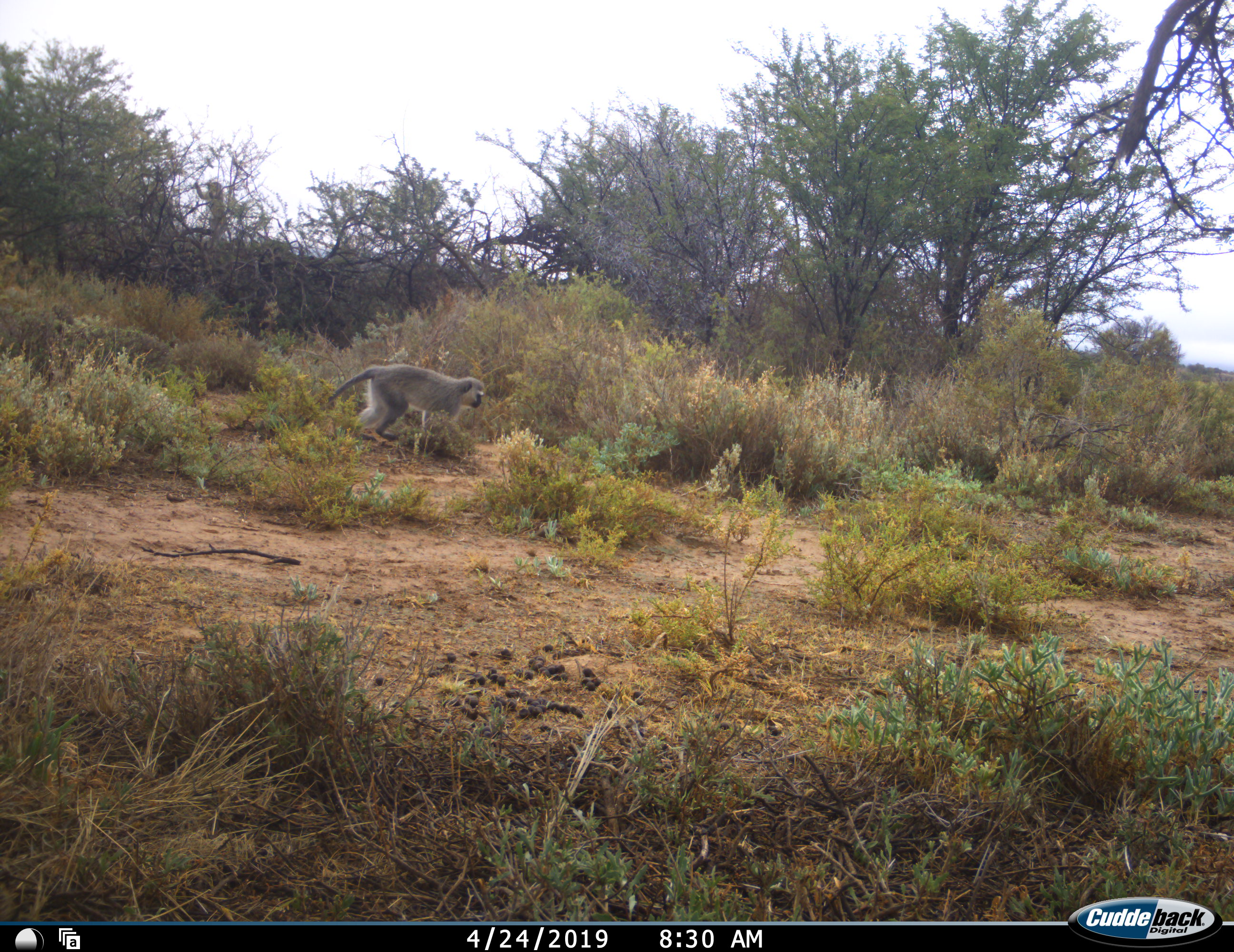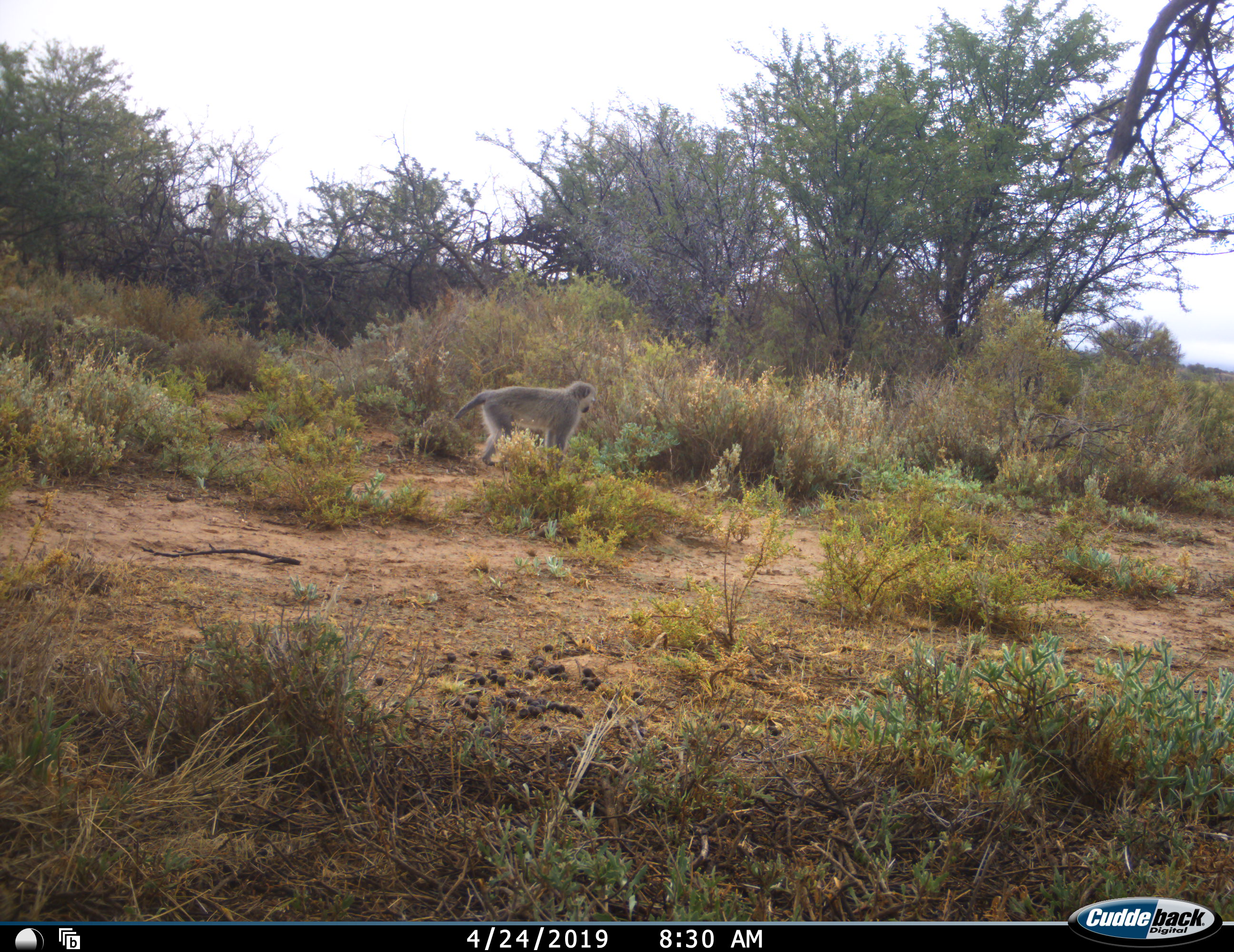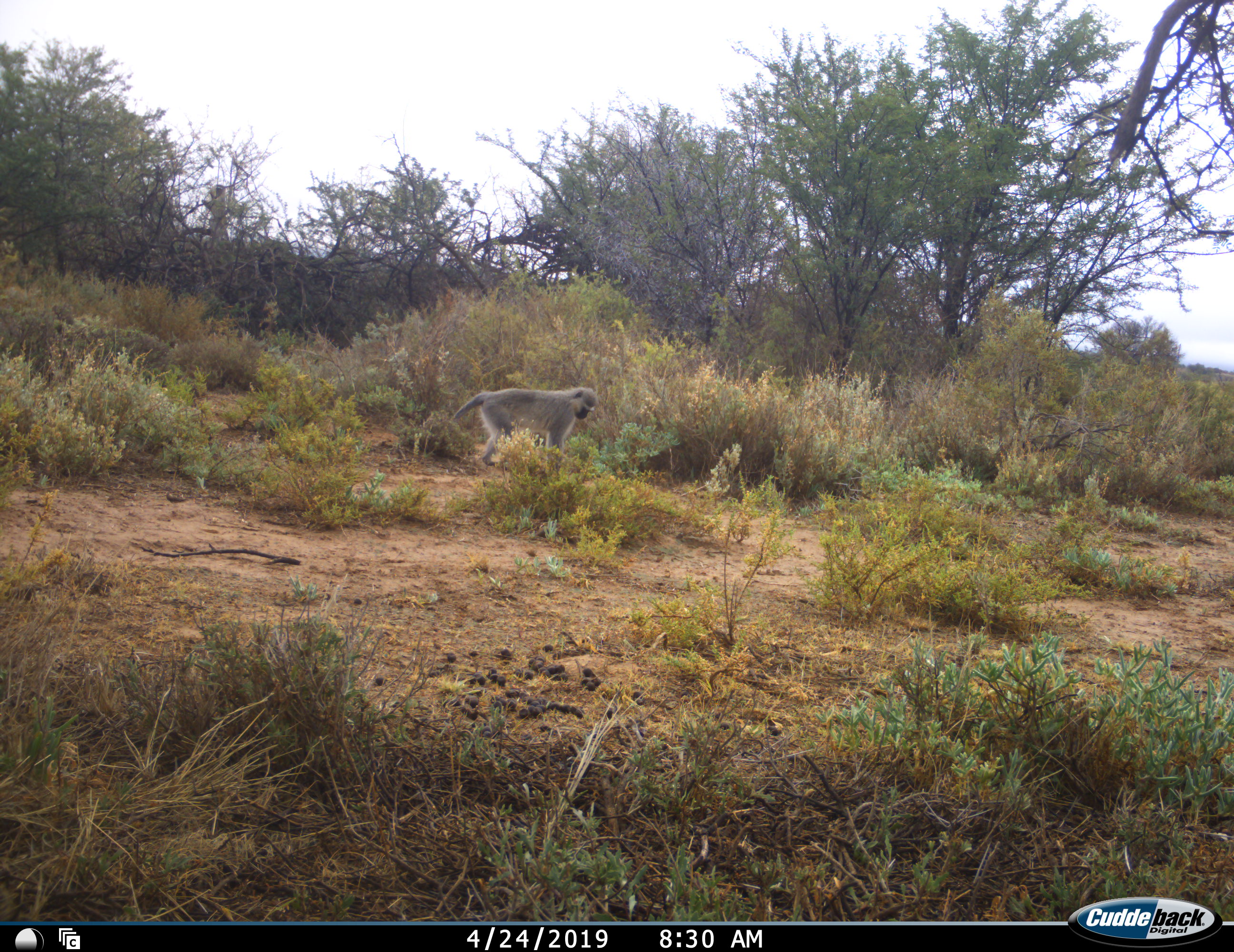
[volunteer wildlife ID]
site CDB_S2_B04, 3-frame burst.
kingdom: Animalia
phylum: Chordata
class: Mammalia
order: Primates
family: Cercopithecidae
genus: Chlorocebus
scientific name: Chlorocebus pygerythrus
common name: vervet monkey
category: monkeyvervet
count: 1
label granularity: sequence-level